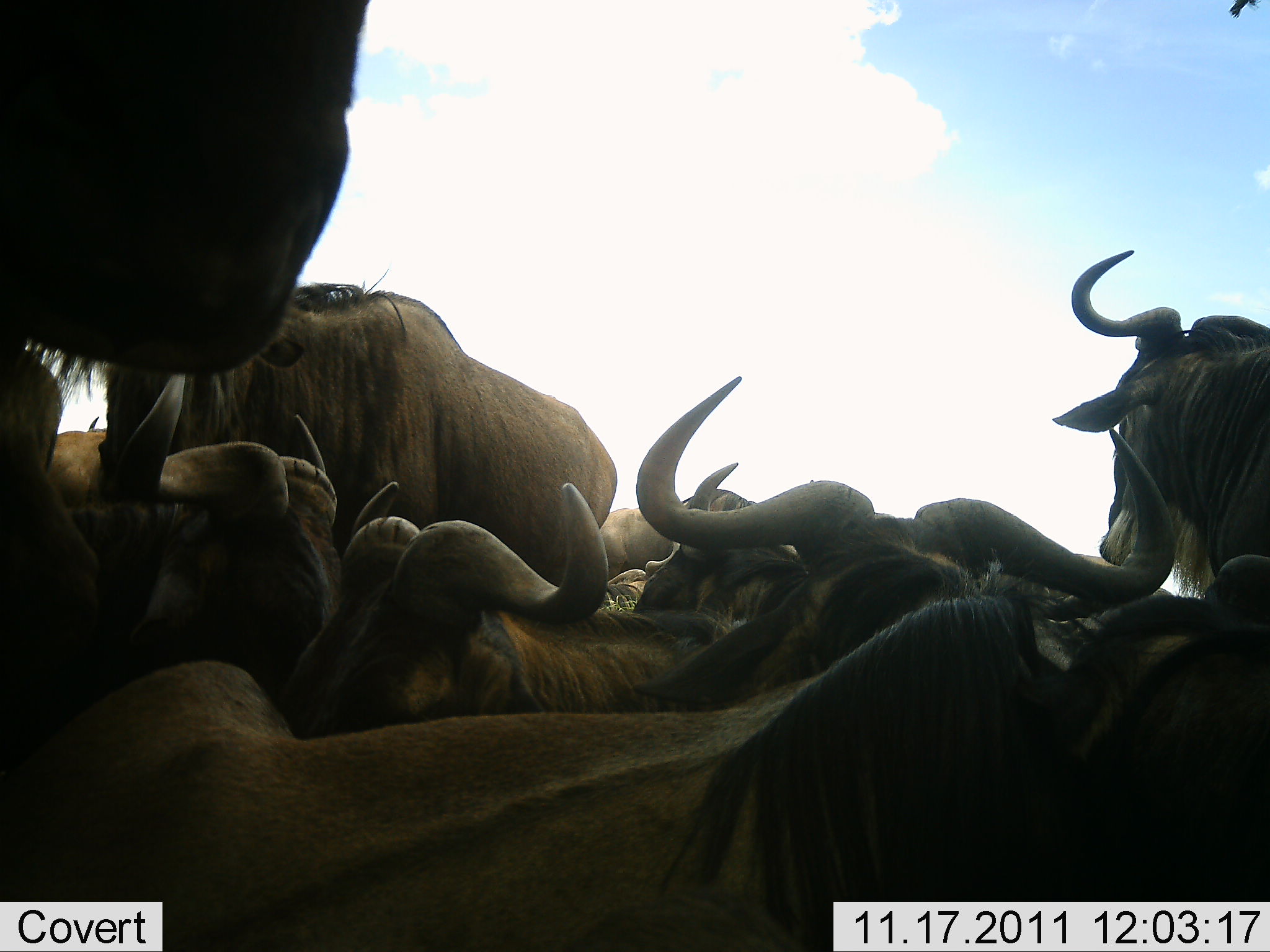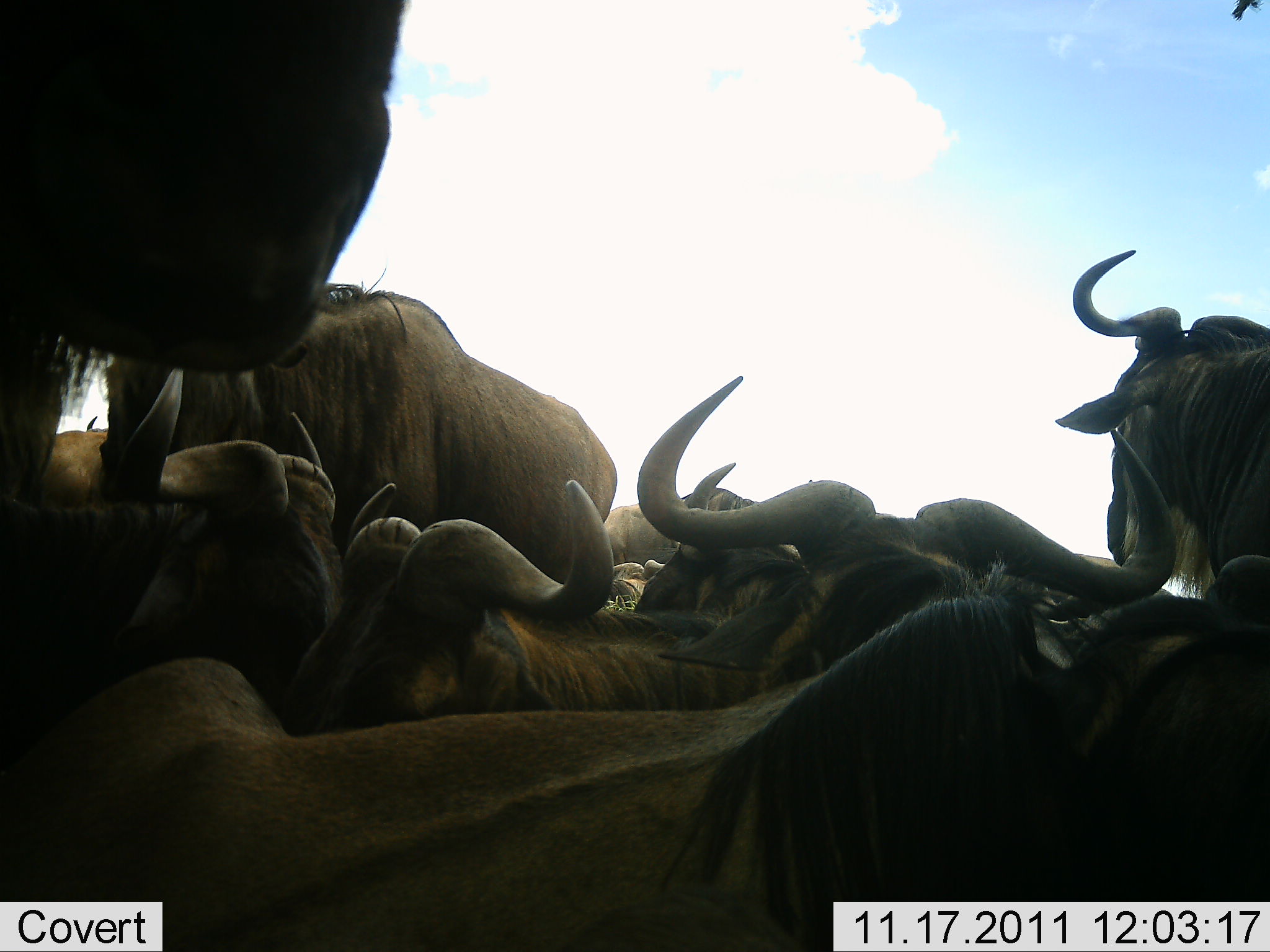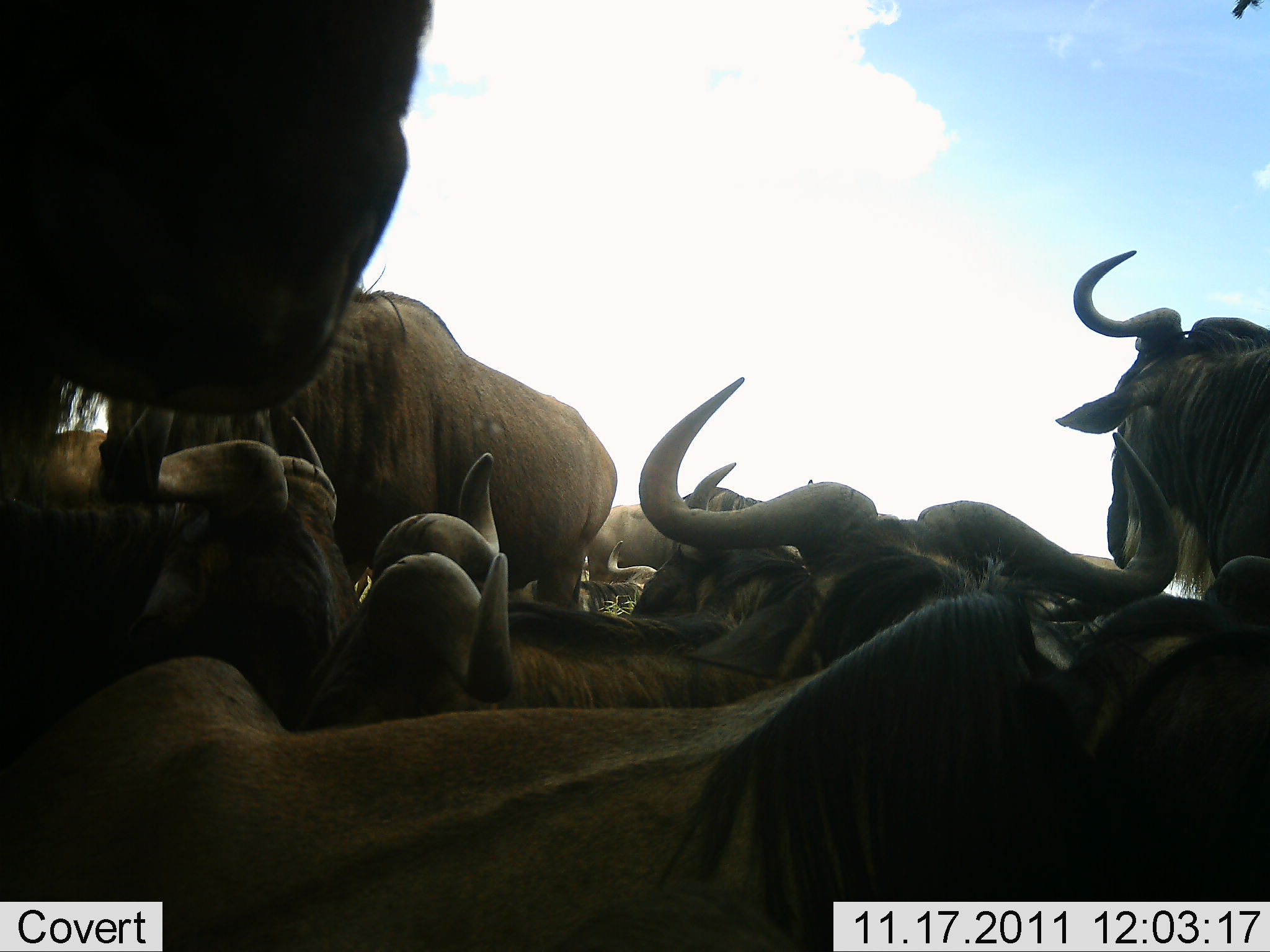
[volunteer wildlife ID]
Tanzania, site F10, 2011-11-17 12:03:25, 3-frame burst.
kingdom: Animalia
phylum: Chordata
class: Mammalia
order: Artiodactyla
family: Bovidae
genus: Connochaetes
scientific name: Connochaetes taurinus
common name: blue wildebeest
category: wildebeest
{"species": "wildebeest (blue wildebeest) (Connochaetes taurinus)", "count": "10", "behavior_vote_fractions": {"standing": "64%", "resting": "73%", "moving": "18%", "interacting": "9%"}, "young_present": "9%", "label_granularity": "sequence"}